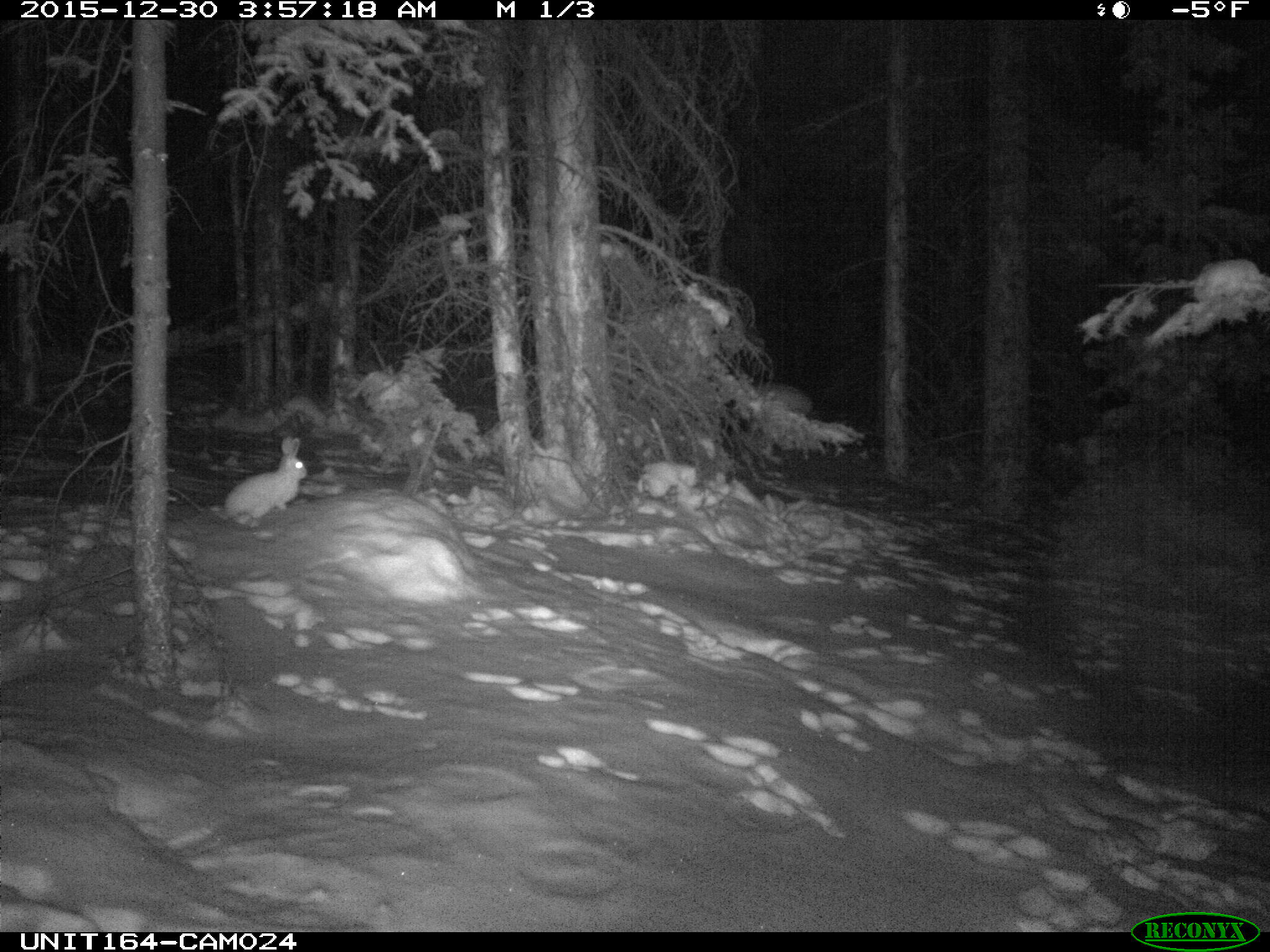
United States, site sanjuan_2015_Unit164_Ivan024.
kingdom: Animalia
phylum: Chordata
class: Mammalia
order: Lagomorpha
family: Leporidae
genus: Lepus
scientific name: Lepus americanus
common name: snowshoe hare